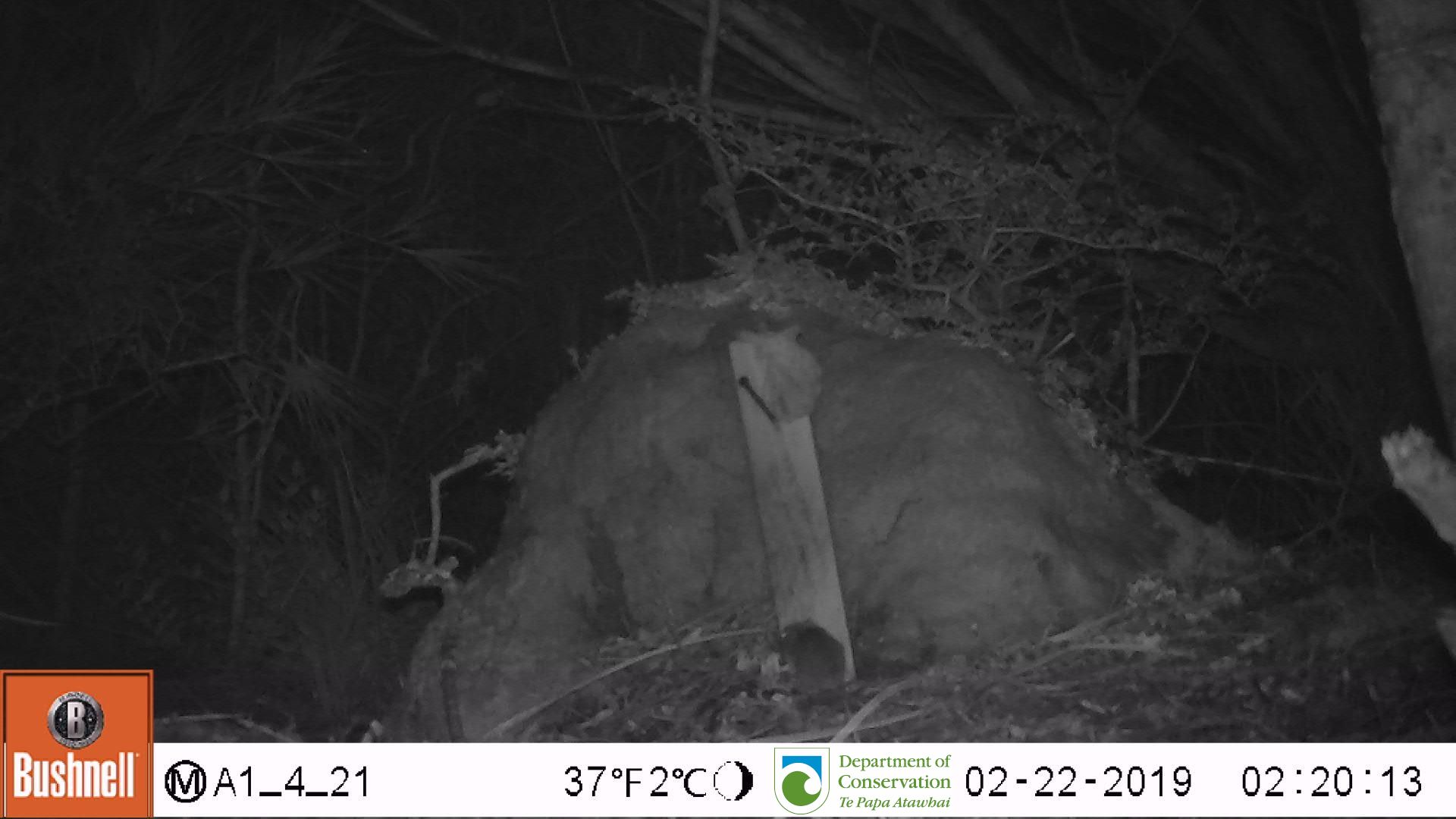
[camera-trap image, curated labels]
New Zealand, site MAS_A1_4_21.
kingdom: Animalia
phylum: Chordata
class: Mammalia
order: Rodentia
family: Muridae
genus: Mus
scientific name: Mus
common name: mouse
Mouse (Mus).